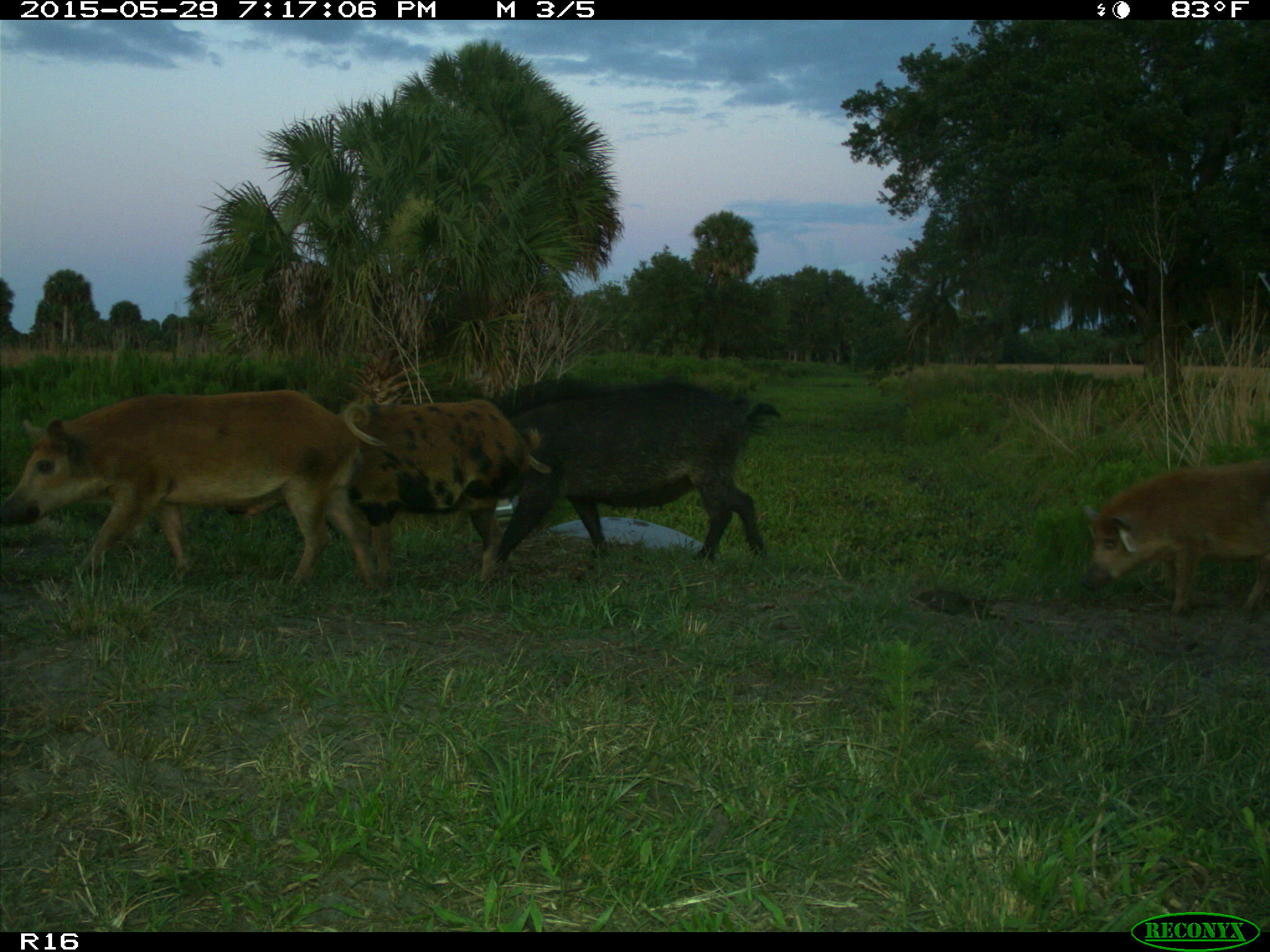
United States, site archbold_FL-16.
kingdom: Animalia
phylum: Chordata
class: Mammalia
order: Artiodactyla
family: Suidae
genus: Sus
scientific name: Sus scrofa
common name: wild boar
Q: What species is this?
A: Sus scrofa (wild boar).